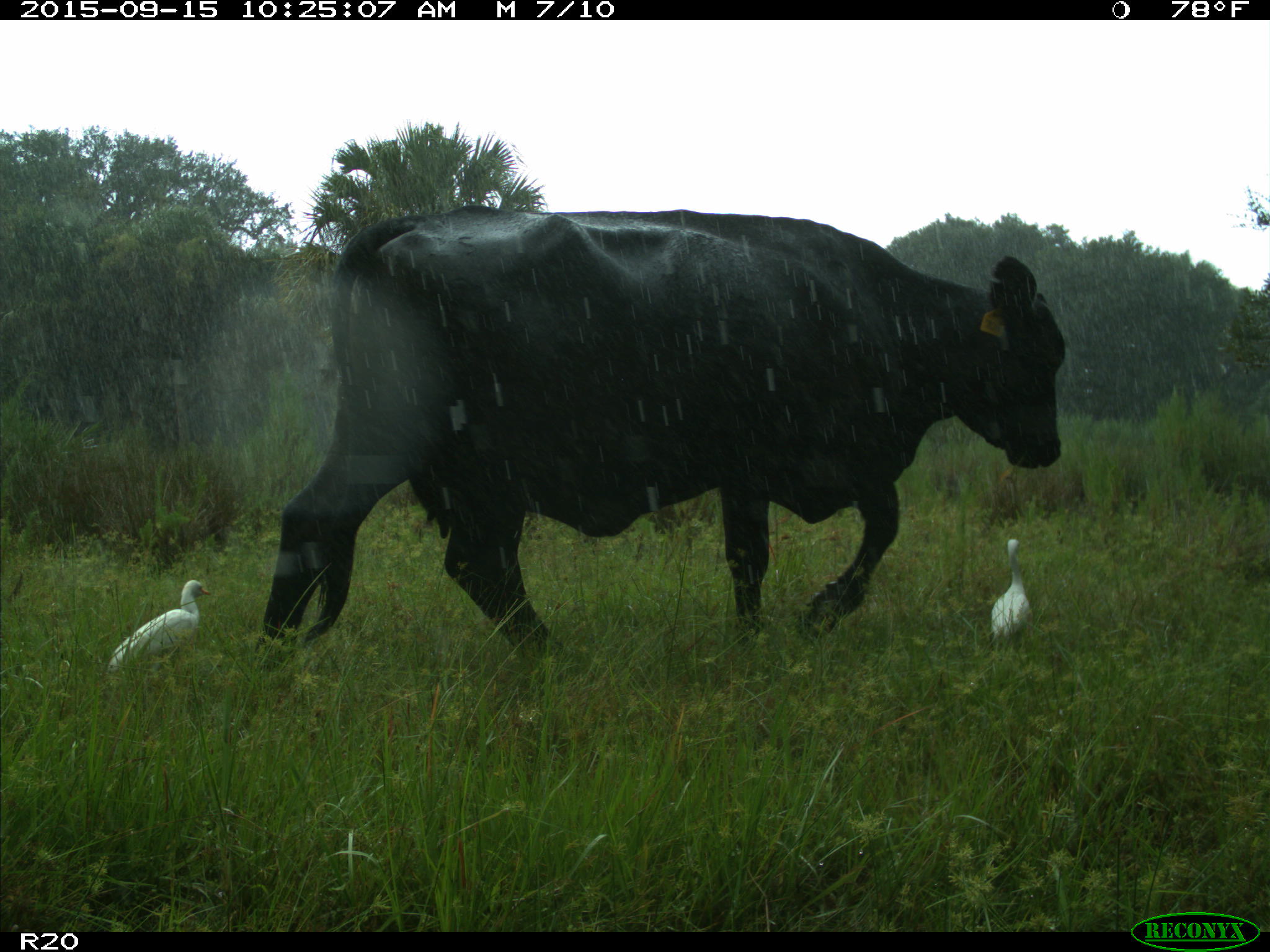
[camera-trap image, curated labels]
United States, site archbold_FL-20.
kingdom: Animalia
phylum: Chordata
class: Mammalia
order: Artiodactyla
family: Bovidae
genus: Bos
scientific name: Bos taurus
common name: domestic cow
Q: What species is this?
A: Bos taurus (domestic cow).